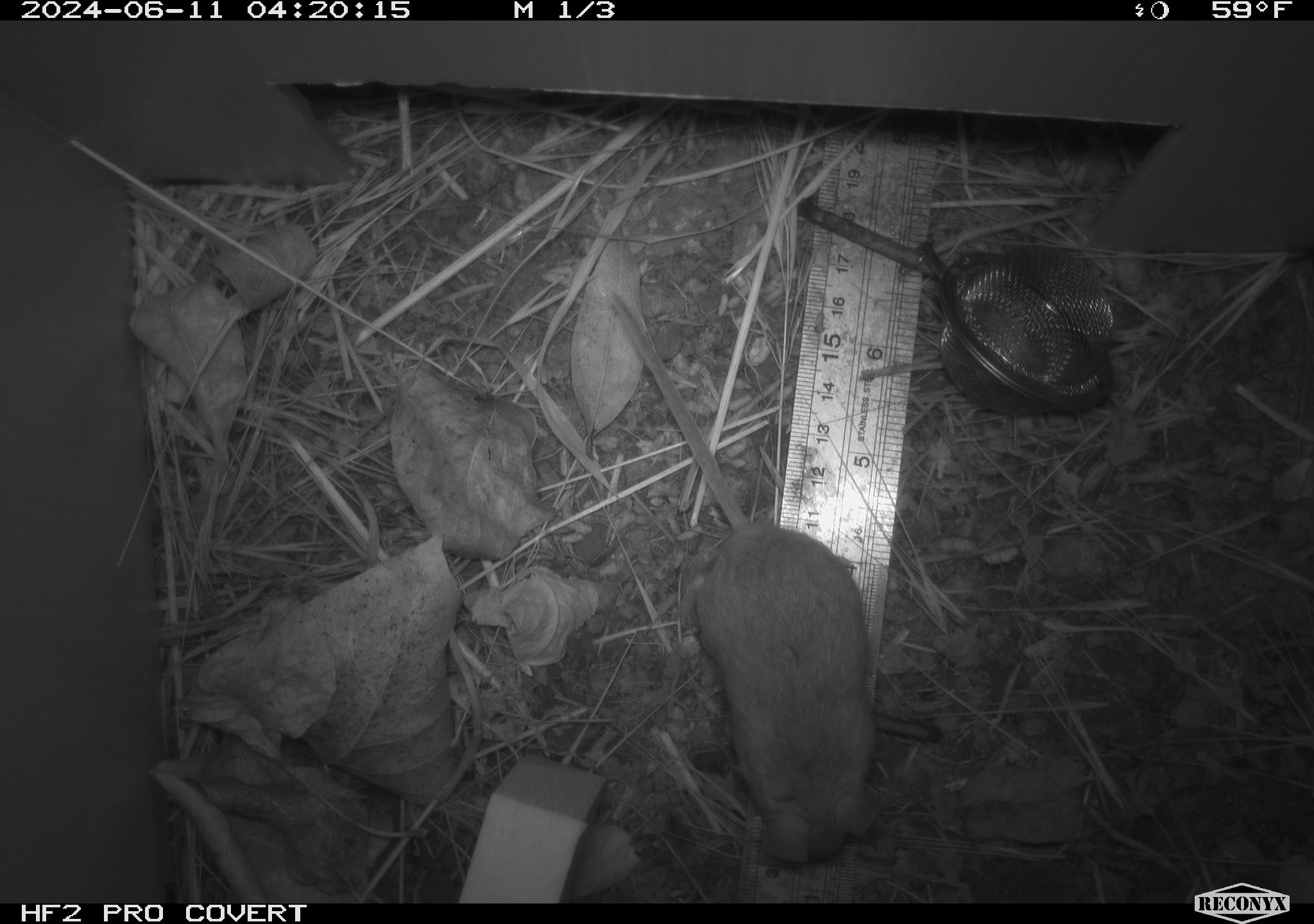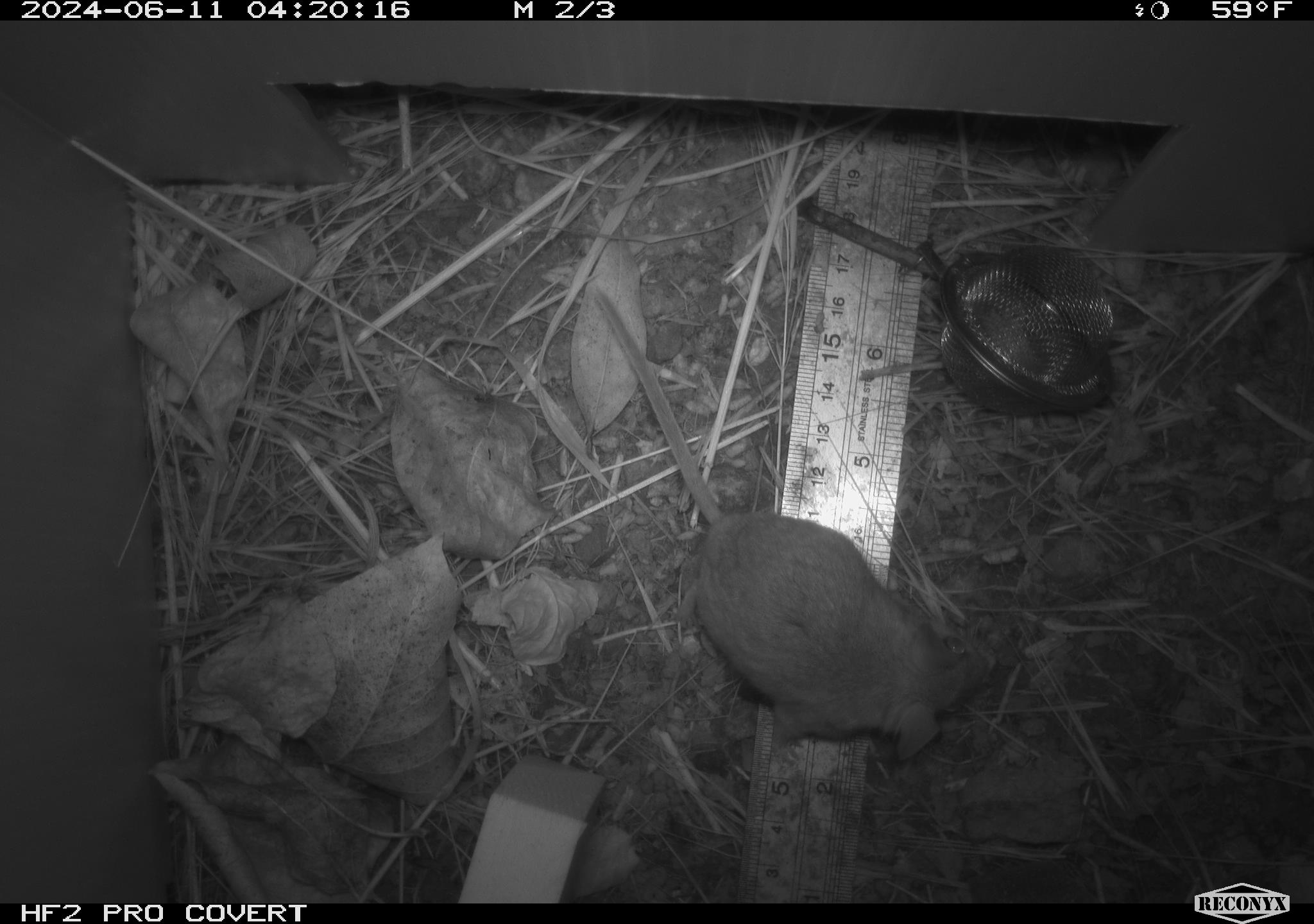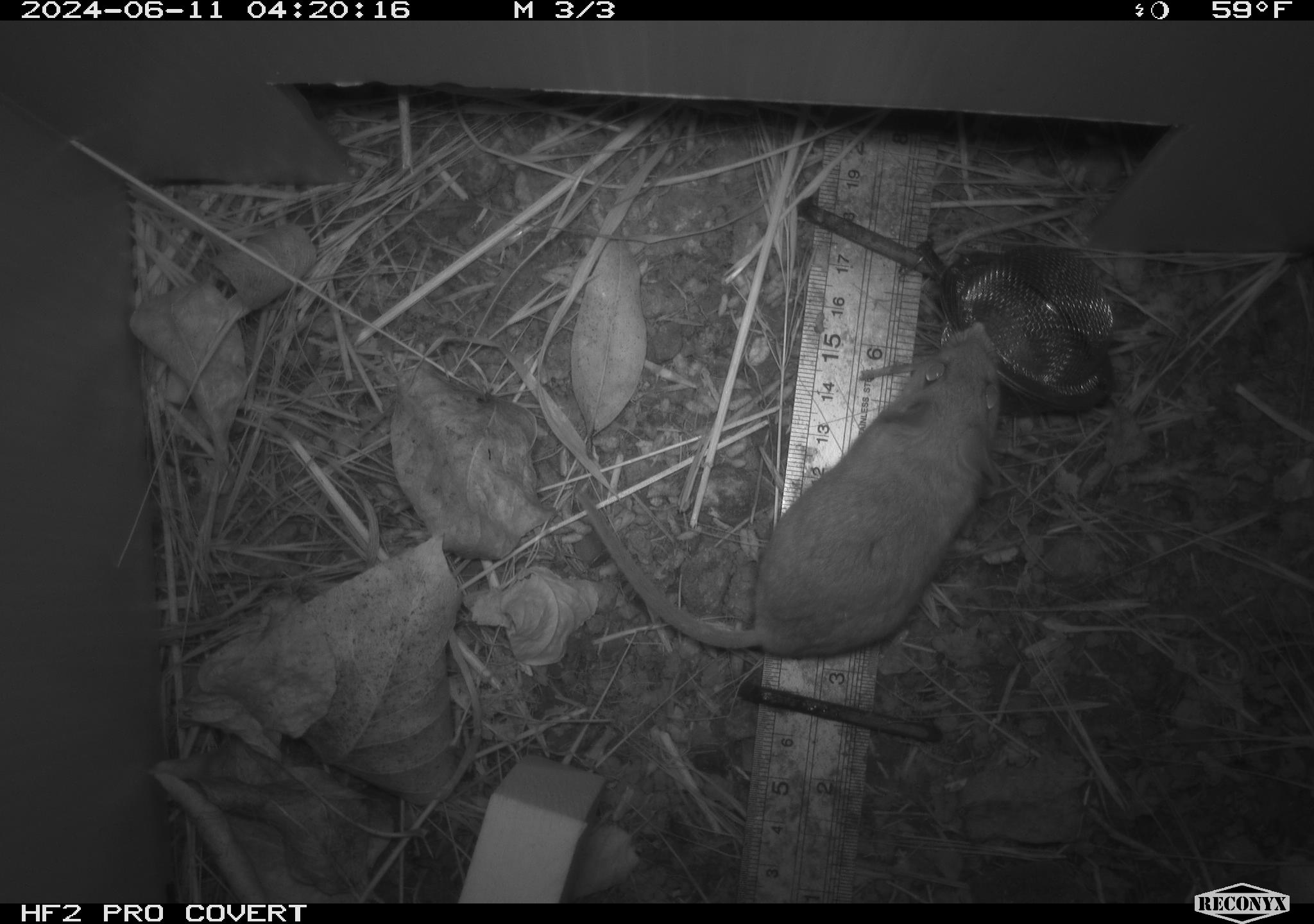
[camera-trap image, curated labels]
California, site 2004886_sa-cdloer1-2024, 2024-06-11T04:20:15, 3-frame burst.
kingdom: Animalia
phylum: Chordata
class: Mammalia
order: Rodentia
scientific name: Rodentia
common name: mouse species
Mouse species (Rodentia).